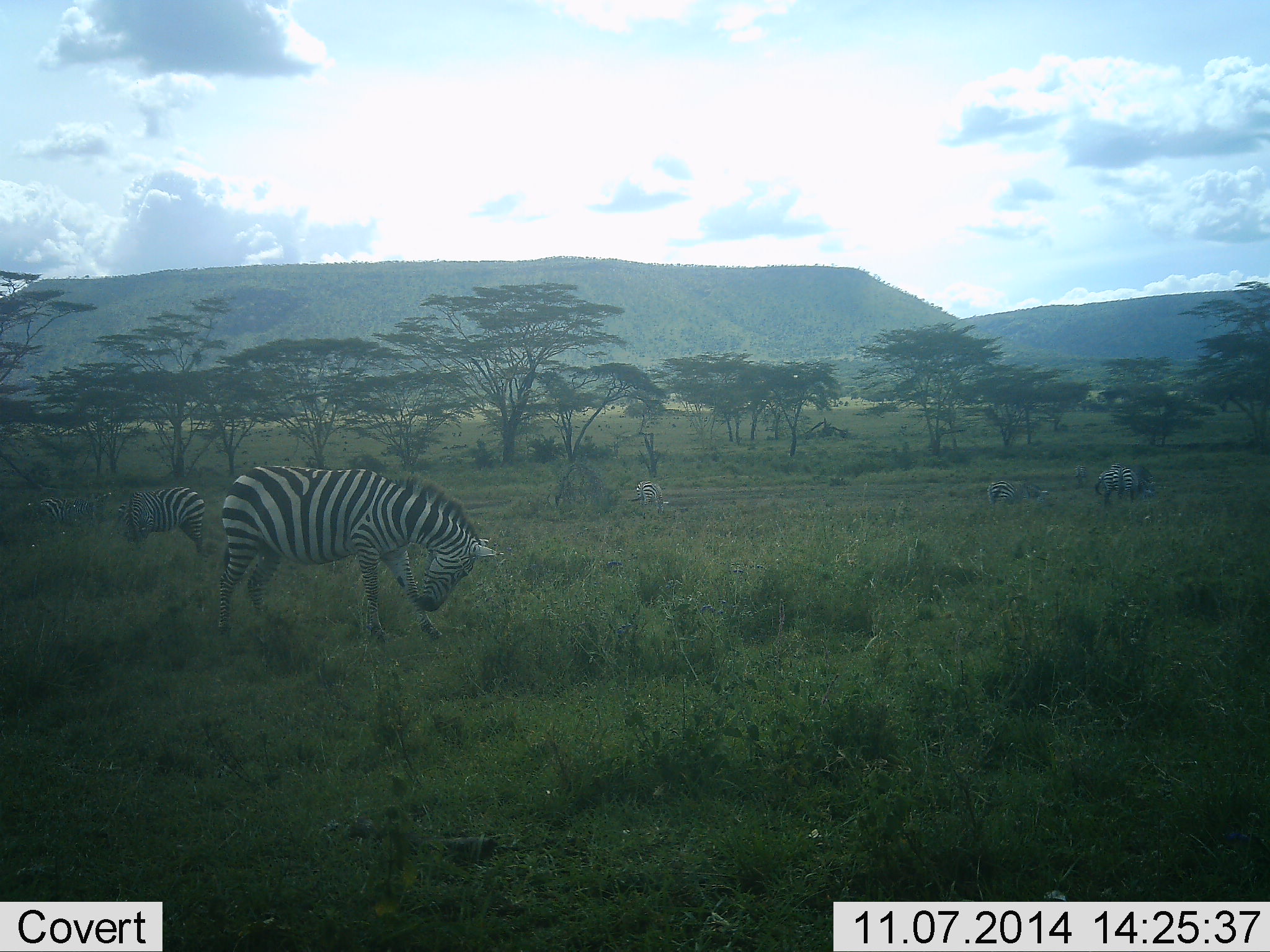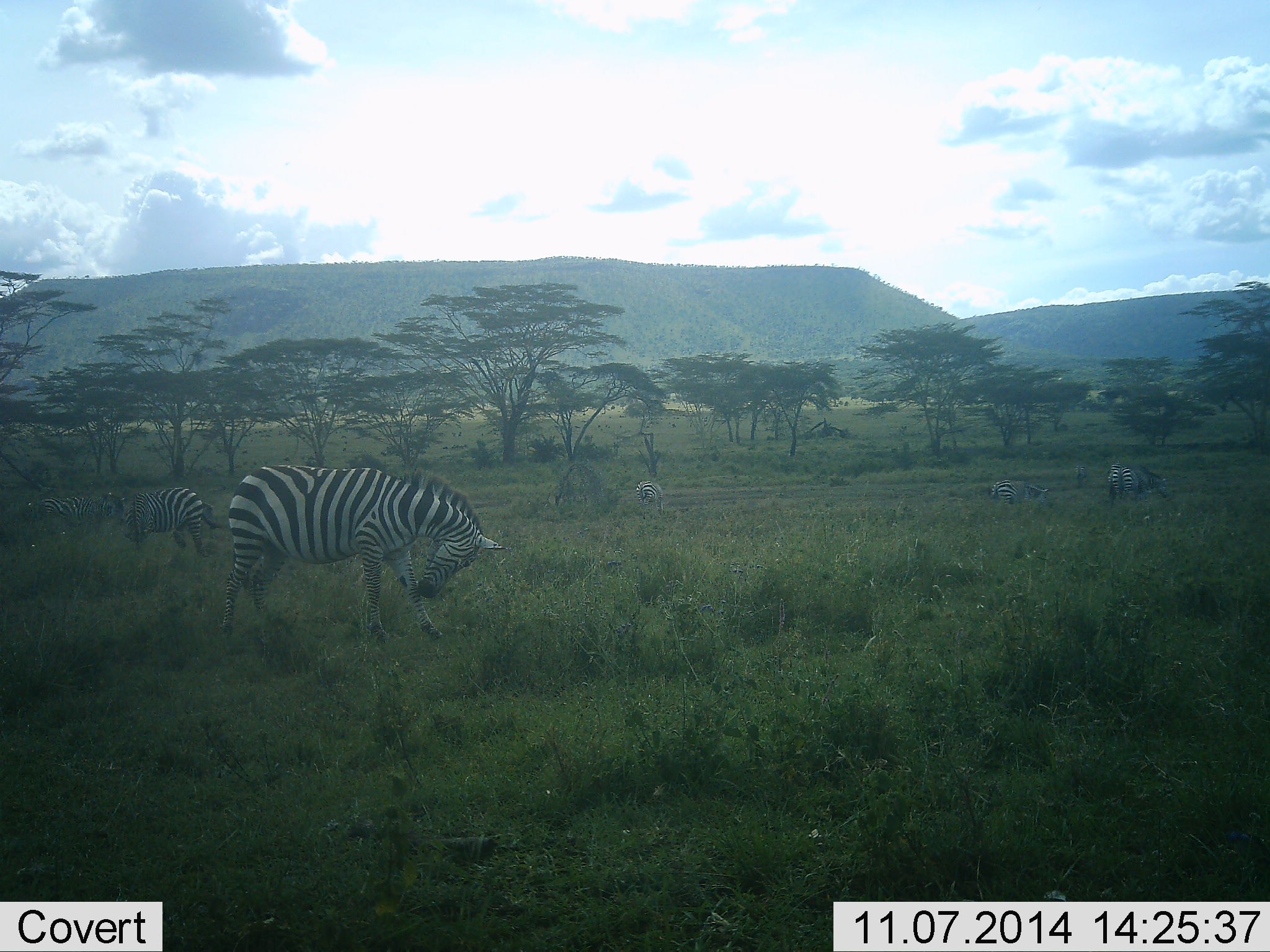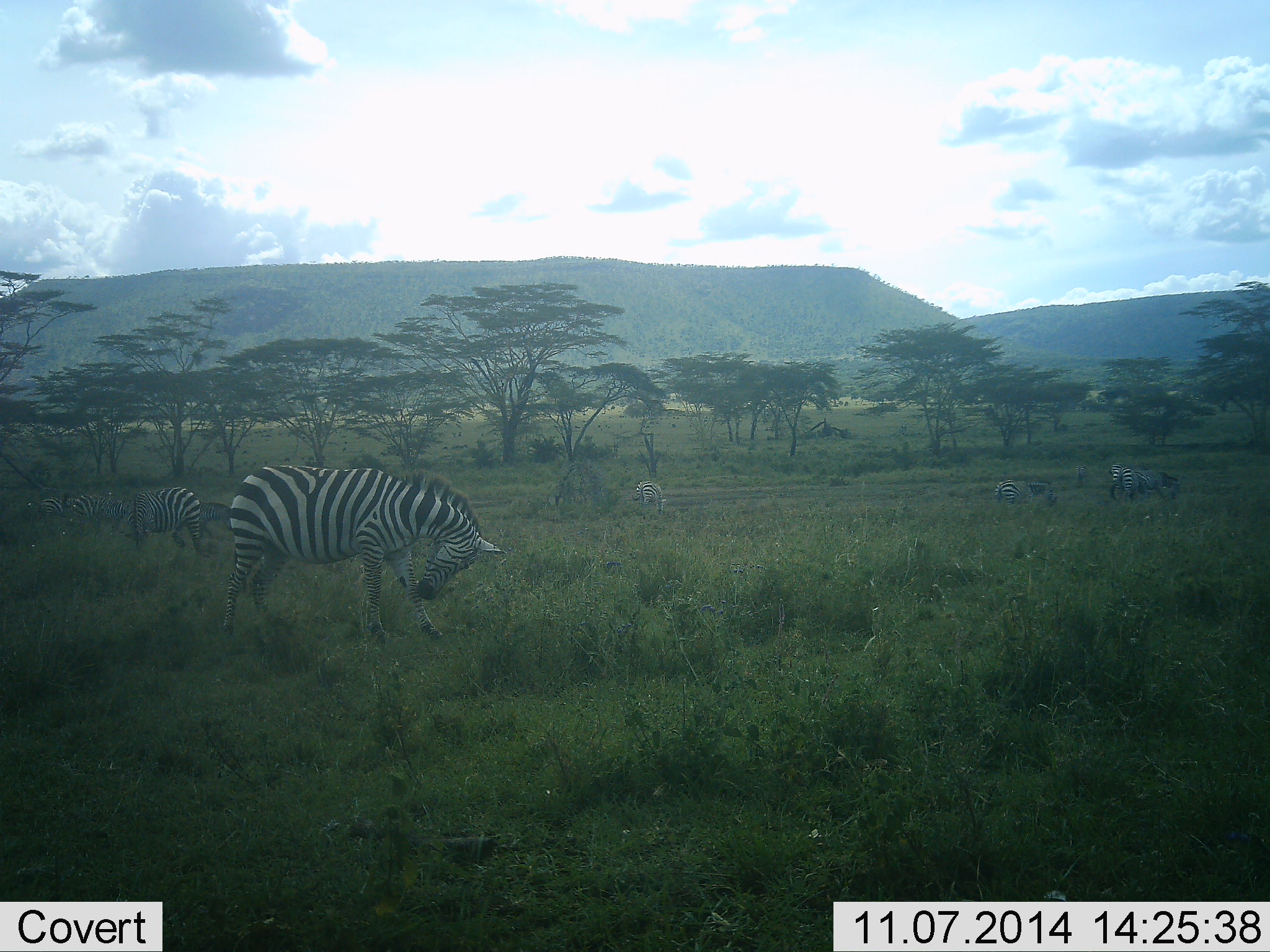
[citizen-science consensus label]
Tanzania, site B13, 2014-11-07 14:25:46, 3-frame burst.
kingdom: Animalia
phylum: Chordata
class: Mammalia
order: Perissodactyla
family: Equidae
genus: Equus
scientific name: Equus quagga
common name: plains zebra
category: zebra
Zebra (plains zebra) (Equus quagga), count 7. Behavior (volunteer vote fractions): standing 40%, resting 0%, moving 40%, interacting 0%. Young present (vote fraction): 0%. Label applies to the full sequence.